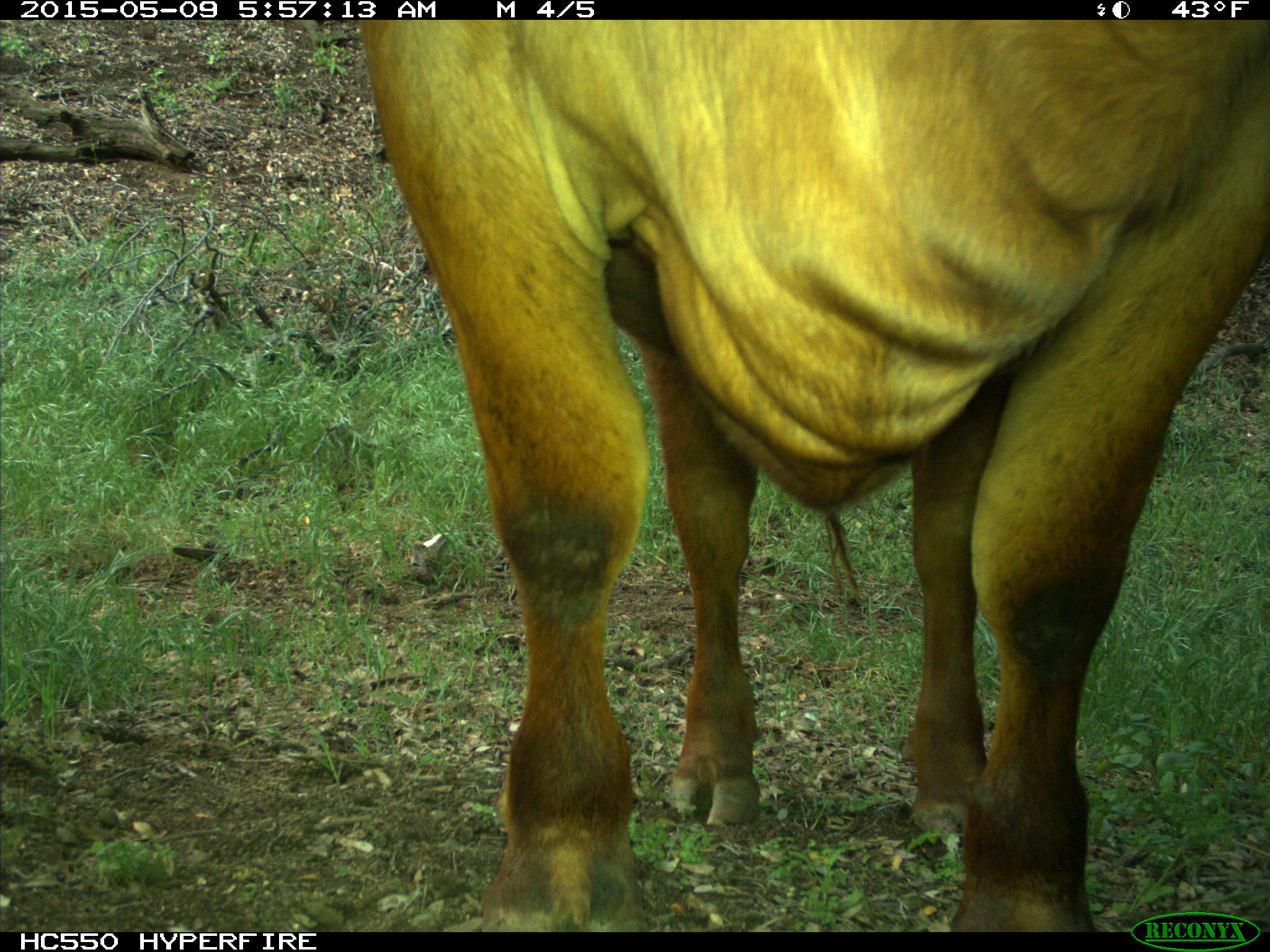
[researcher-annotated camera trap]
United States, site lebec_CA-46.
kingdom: Animalia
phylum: Chordata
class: Mammalia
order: Artiodactyla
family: Bovidae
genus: Bos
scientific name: Bos taurus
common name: domestic cow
Bos taurus (domestic cow).